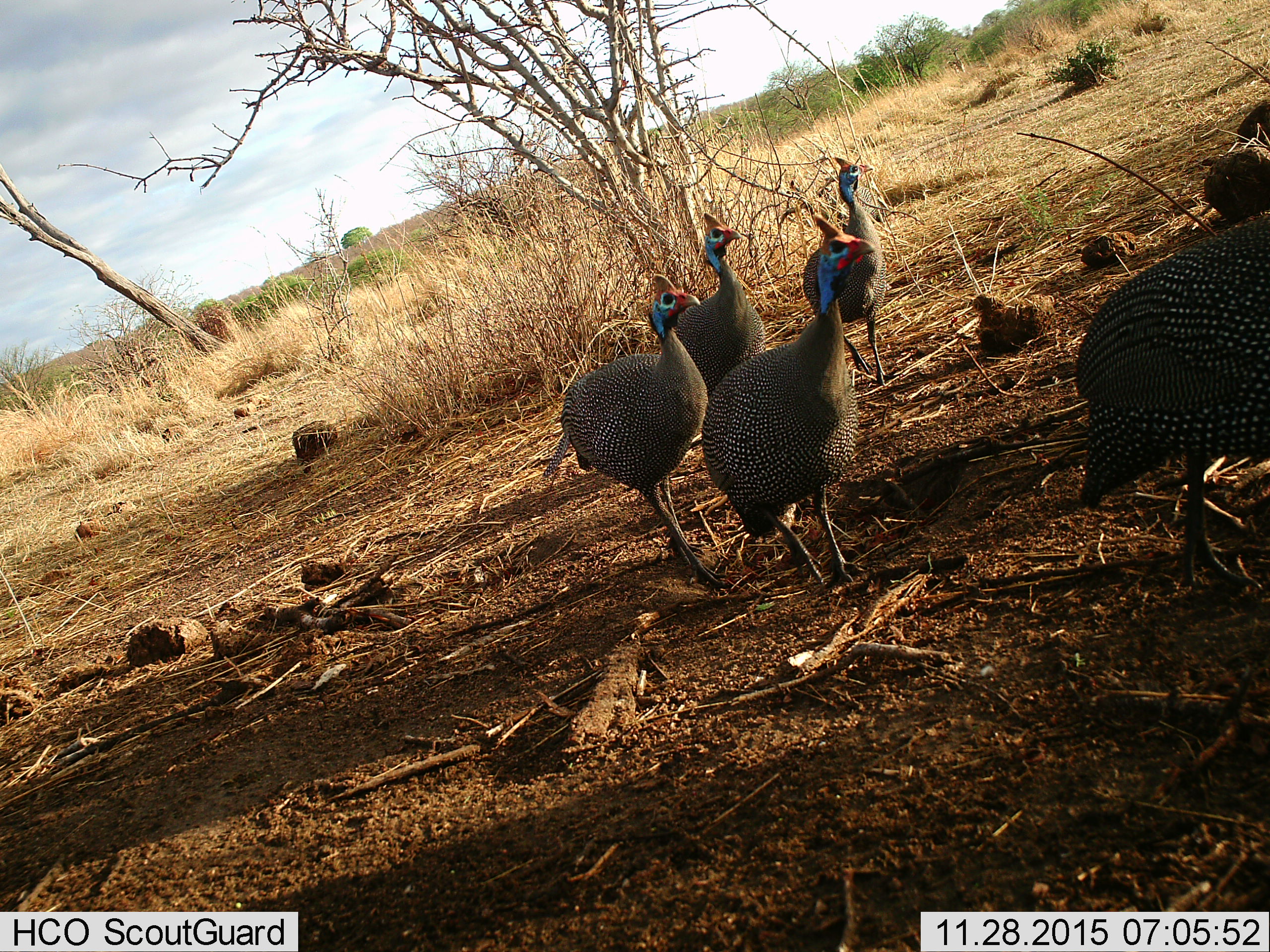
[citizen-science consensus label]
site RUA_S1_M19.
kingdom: Animalia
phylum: Chordata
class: Aves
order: Galliformes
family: Numididae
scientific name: Numididae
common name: guineafowl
Guineafowl (Numididae), count 5. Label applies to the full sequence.